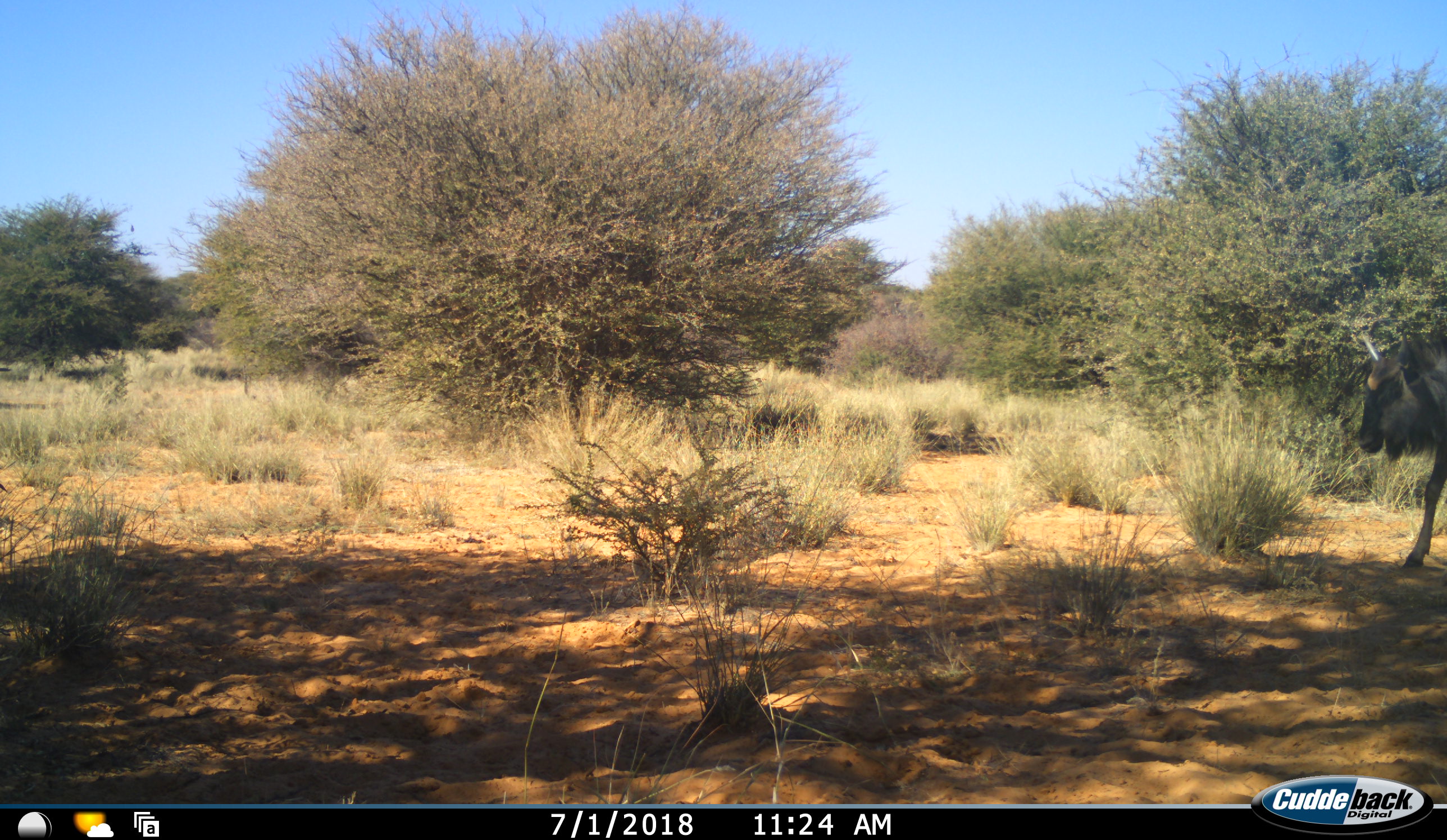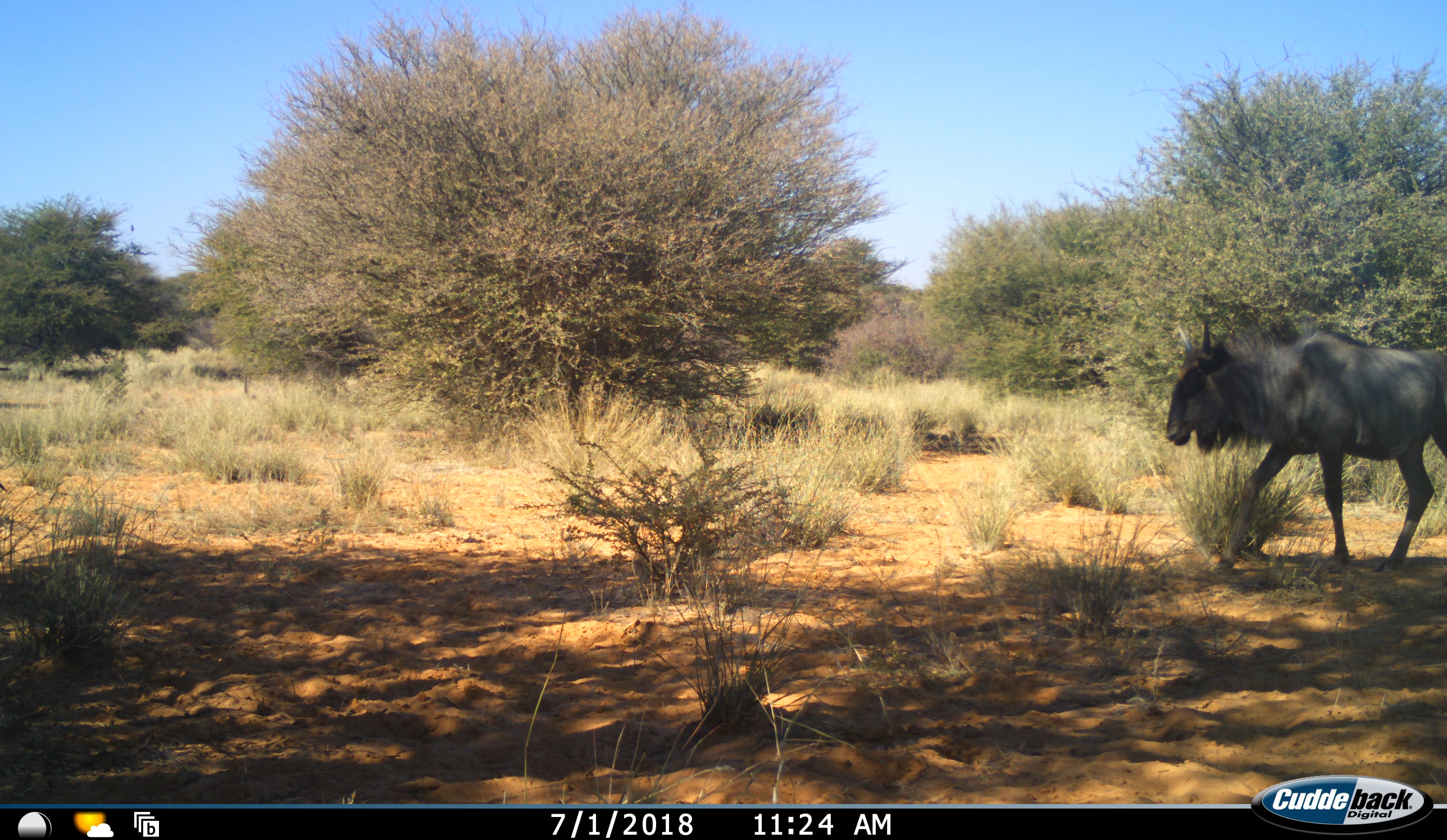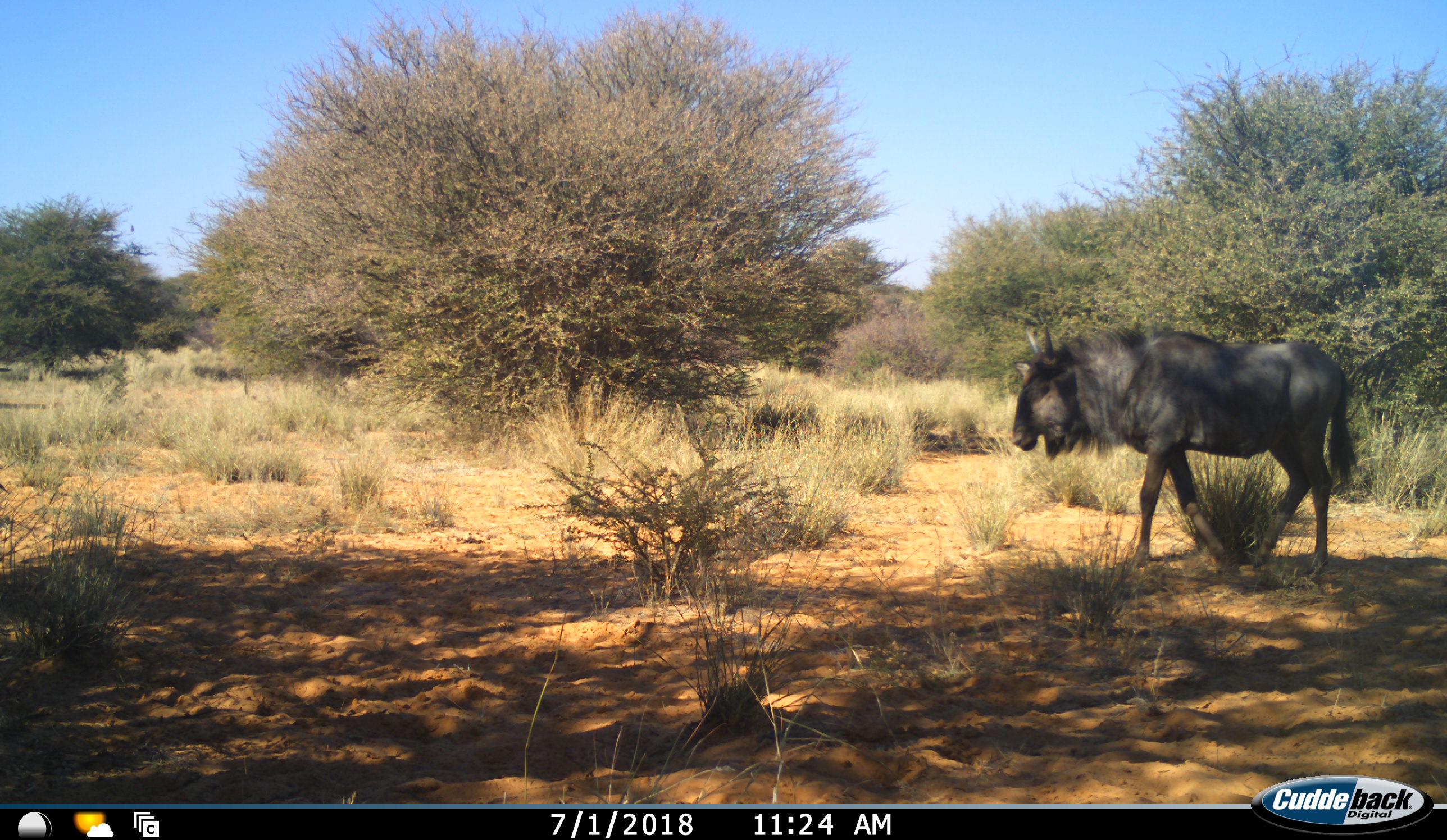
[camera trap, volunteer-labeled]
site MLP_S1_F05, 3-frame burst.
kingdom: Animalia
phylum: Chordata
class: Mammalia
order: Artiodactyla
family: Bovidae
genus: Connochaetes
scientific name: Connochaetes taurinus taurinus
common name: blue wildebeest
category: wildebeestblue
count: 1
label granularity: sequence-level